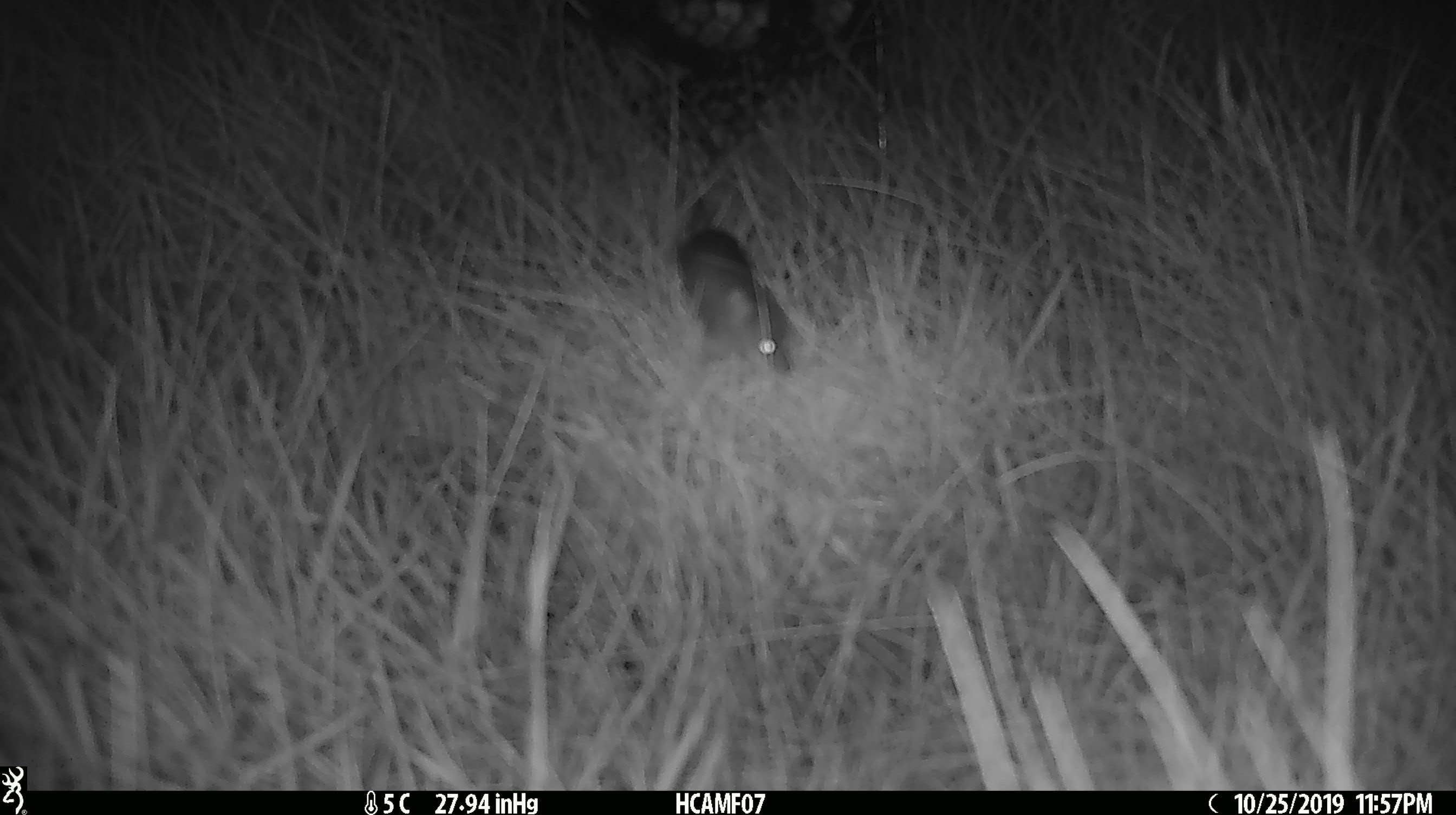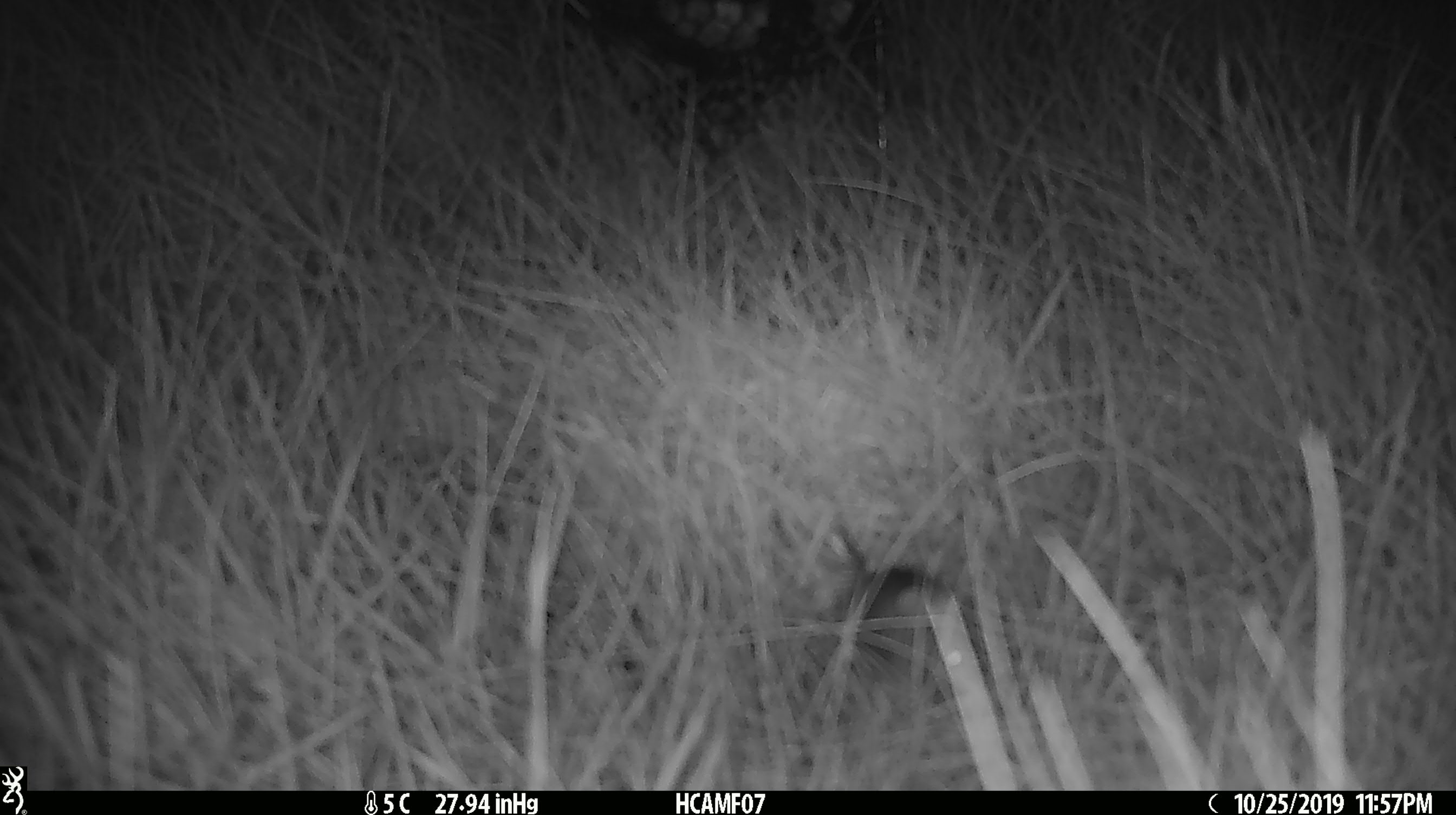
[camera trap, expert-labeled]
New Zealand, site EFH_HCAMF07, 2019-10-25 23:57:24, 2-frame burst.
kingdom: Animalia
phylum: Chordata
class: Mammalia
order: Rodentia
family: Muridae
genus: Mus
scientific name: Mus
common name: mouse